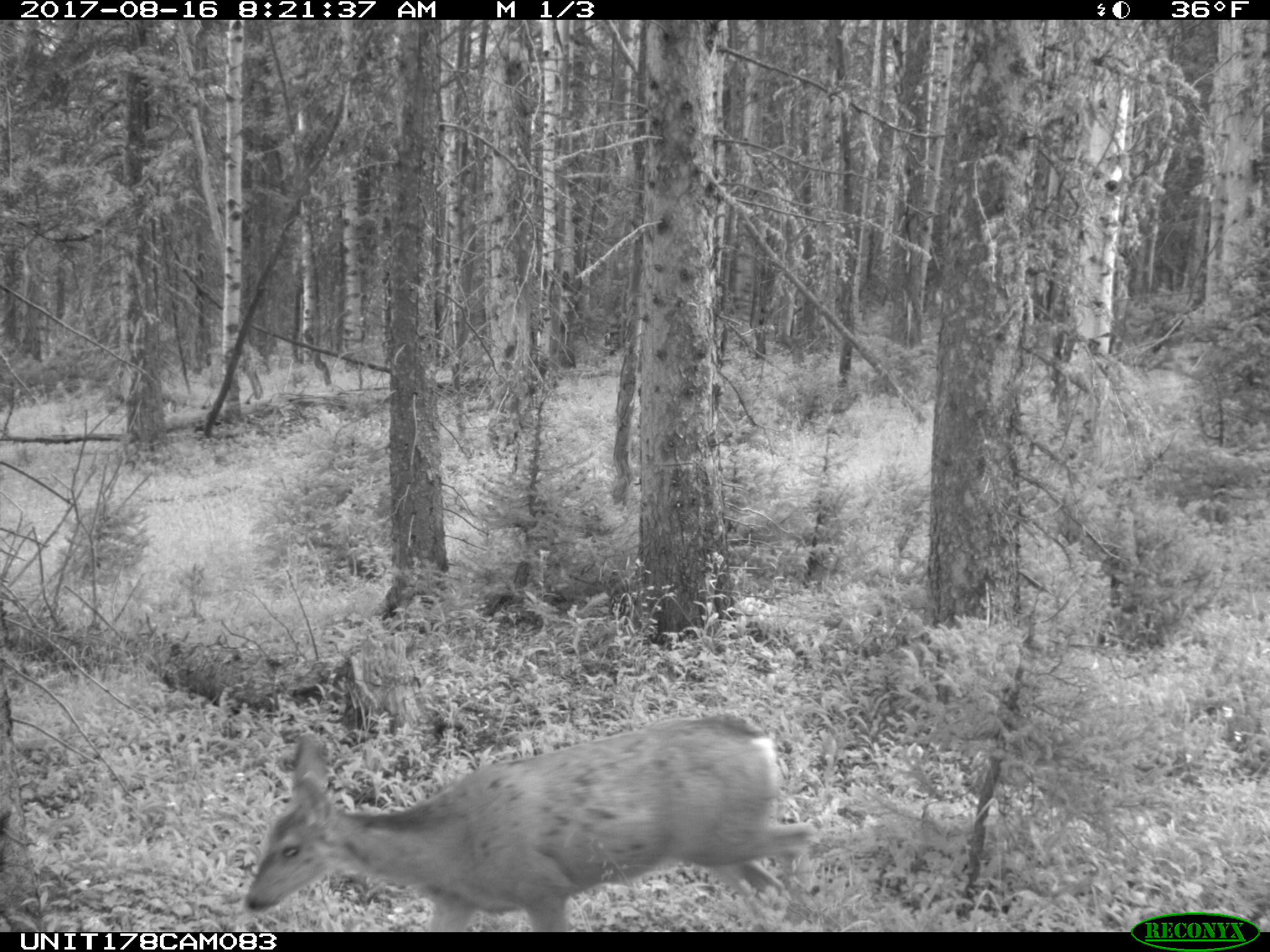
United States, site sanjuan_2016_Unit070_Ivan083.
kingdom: Animalia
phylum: Chordata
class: Mammalia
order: Artiodactyla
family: Cervidae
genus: Odocoileus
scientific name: Odocoileus hemionus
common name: mule deer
Odocoileus hemionus (mule deer).